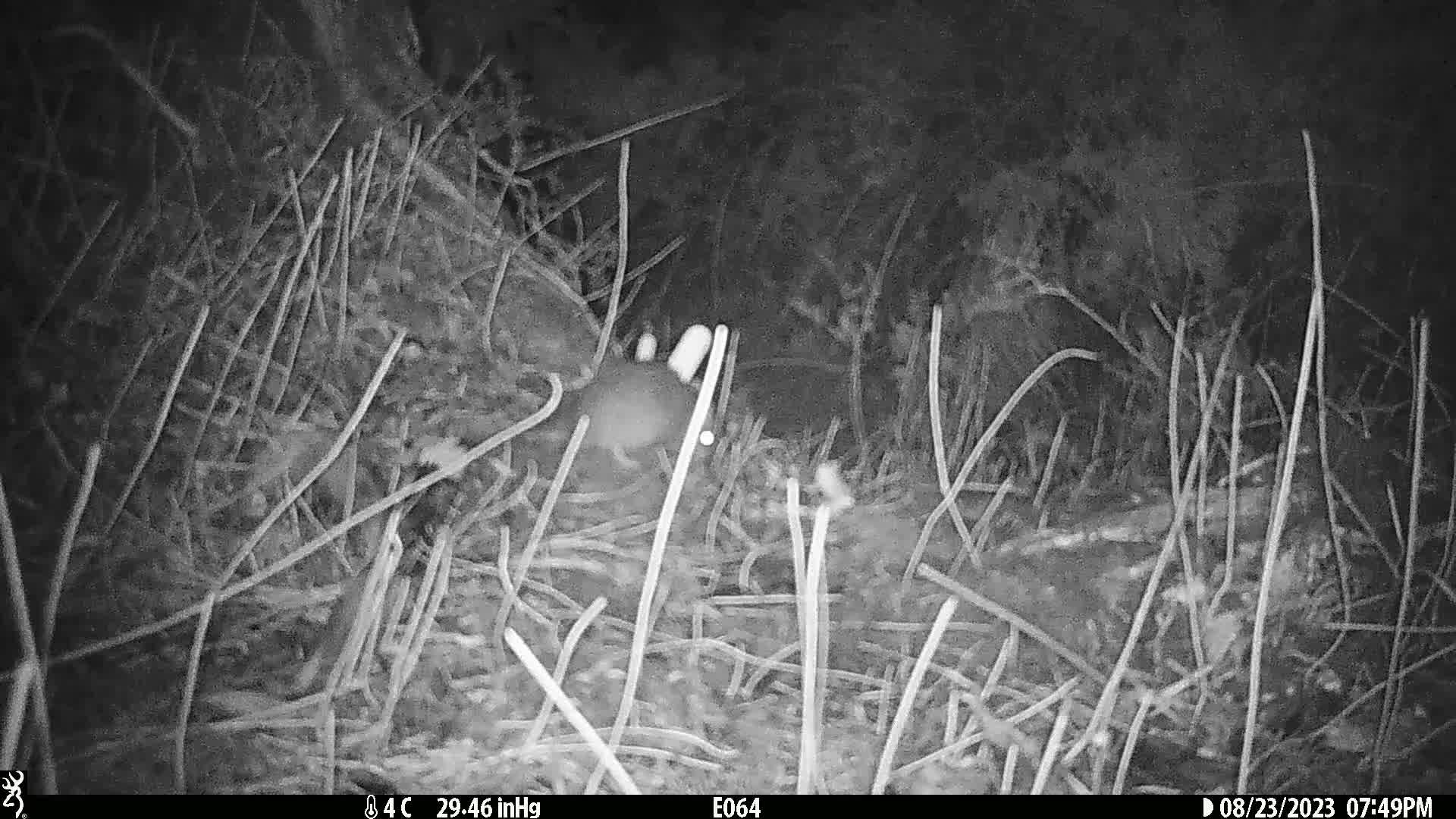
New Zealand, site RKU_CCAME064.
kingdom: Animalia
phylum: Chordata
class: Mammalia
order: Rodentia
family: Muridae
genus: Rattus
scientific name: Rattus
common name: rat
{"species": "rat (Rattus)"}